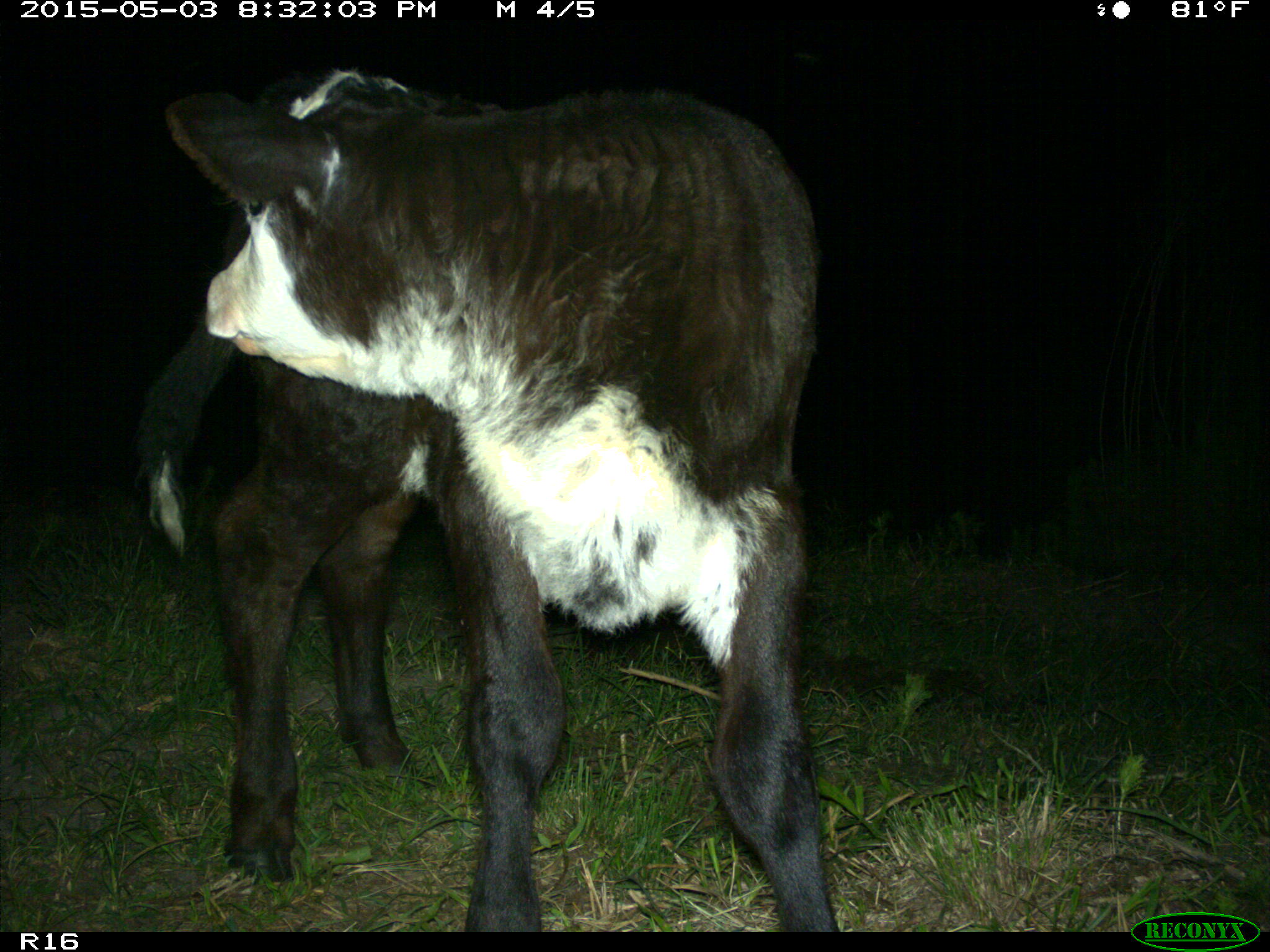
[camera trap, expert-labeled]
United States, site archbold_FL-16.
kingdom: Animalia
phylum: Chordata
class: Mammalia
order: Artiodactyla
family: Bovidae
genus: Bos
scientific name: Bos taurus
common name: domestic cow